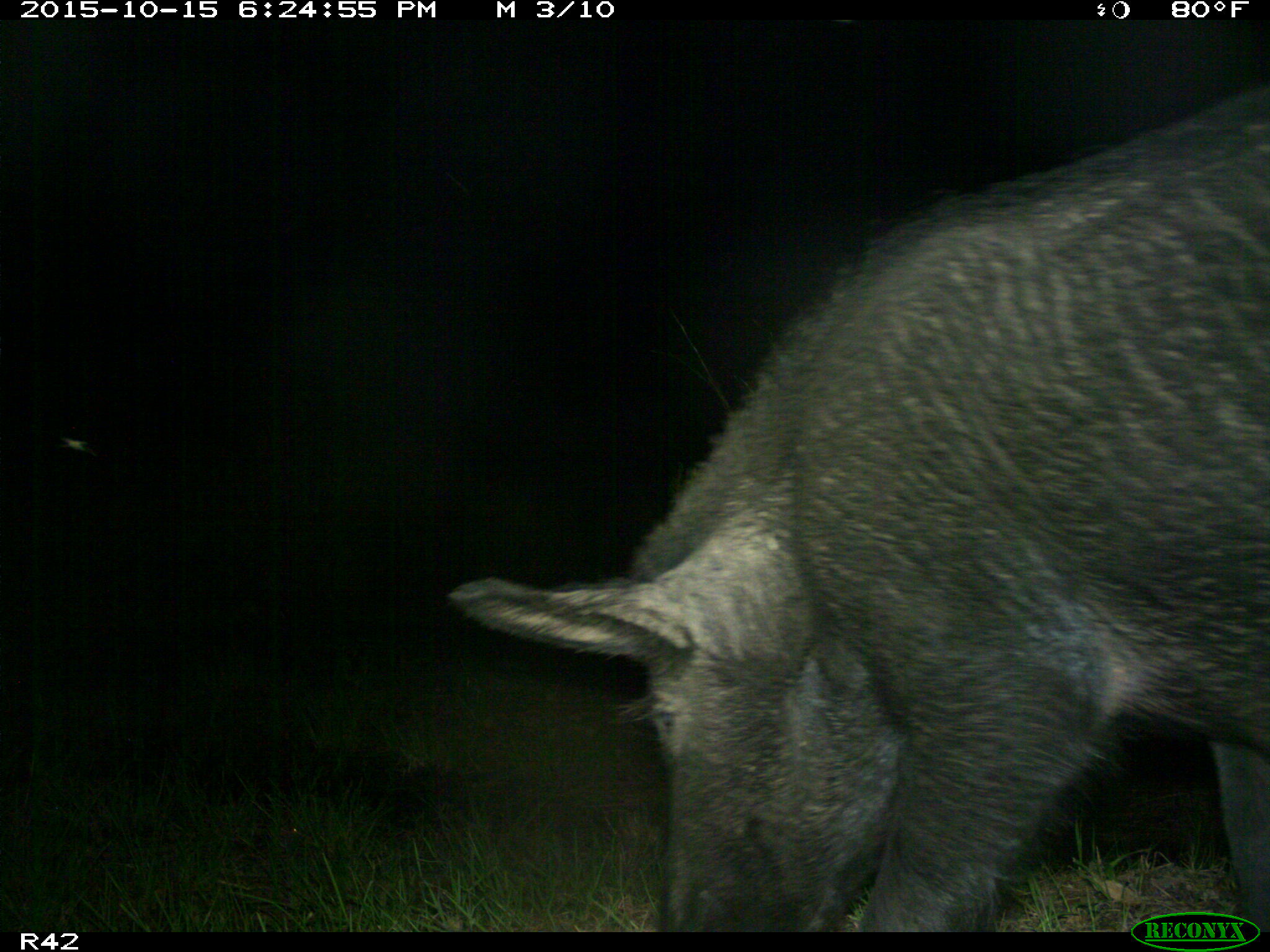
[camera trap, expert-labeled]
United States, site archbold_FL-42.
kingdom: Animalia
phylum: Chordata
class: Mammalia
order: Artiodactyla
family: Suidae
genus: Sus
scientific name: Sus scrofa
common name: wild boar